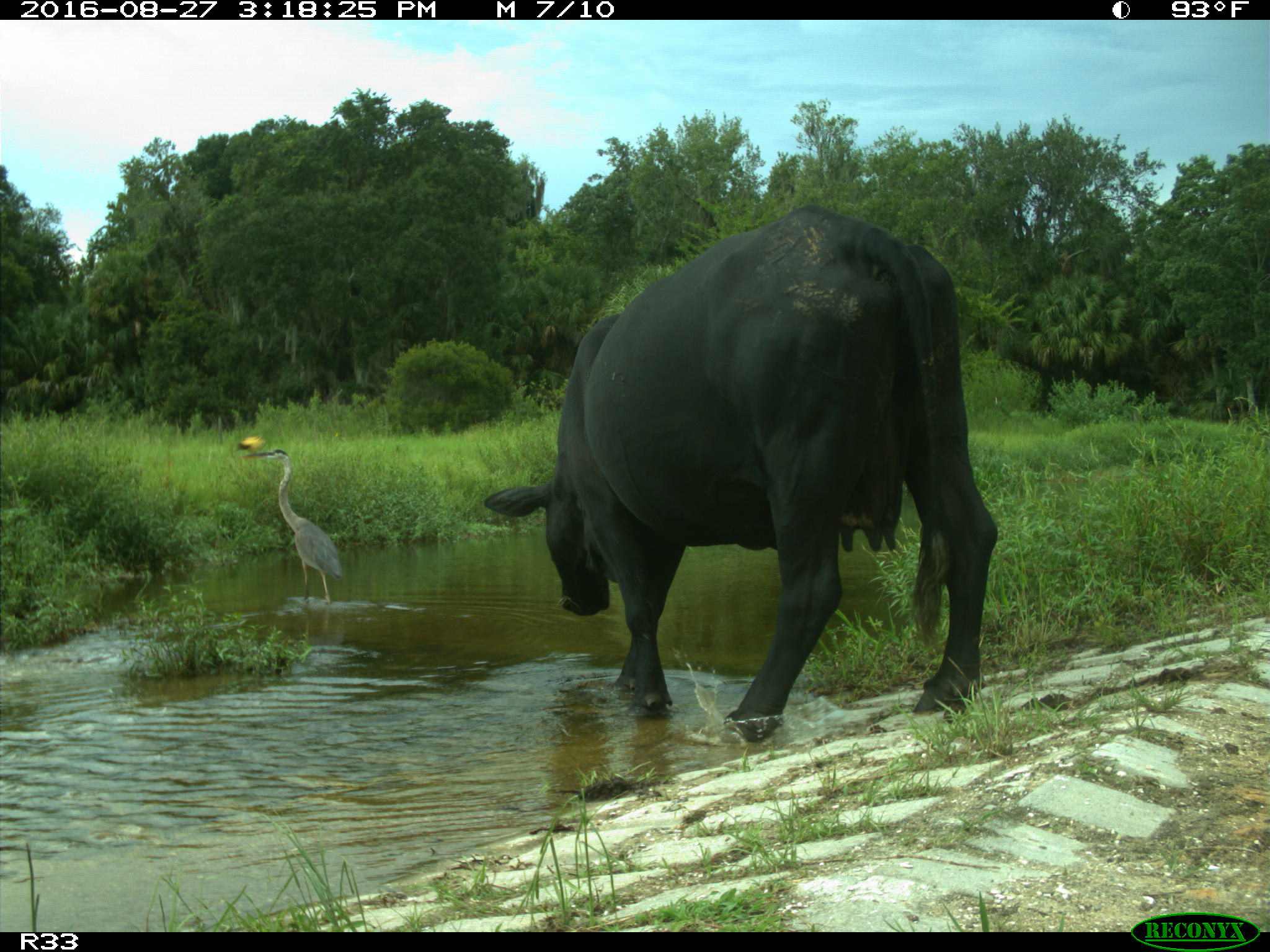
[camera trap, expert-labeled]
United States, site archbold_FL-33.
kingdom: Animalia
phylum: Chordata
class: Mammalia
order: Artiodactyla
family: Bovidae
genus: Bos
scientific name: Bos taurus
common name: domestic cow